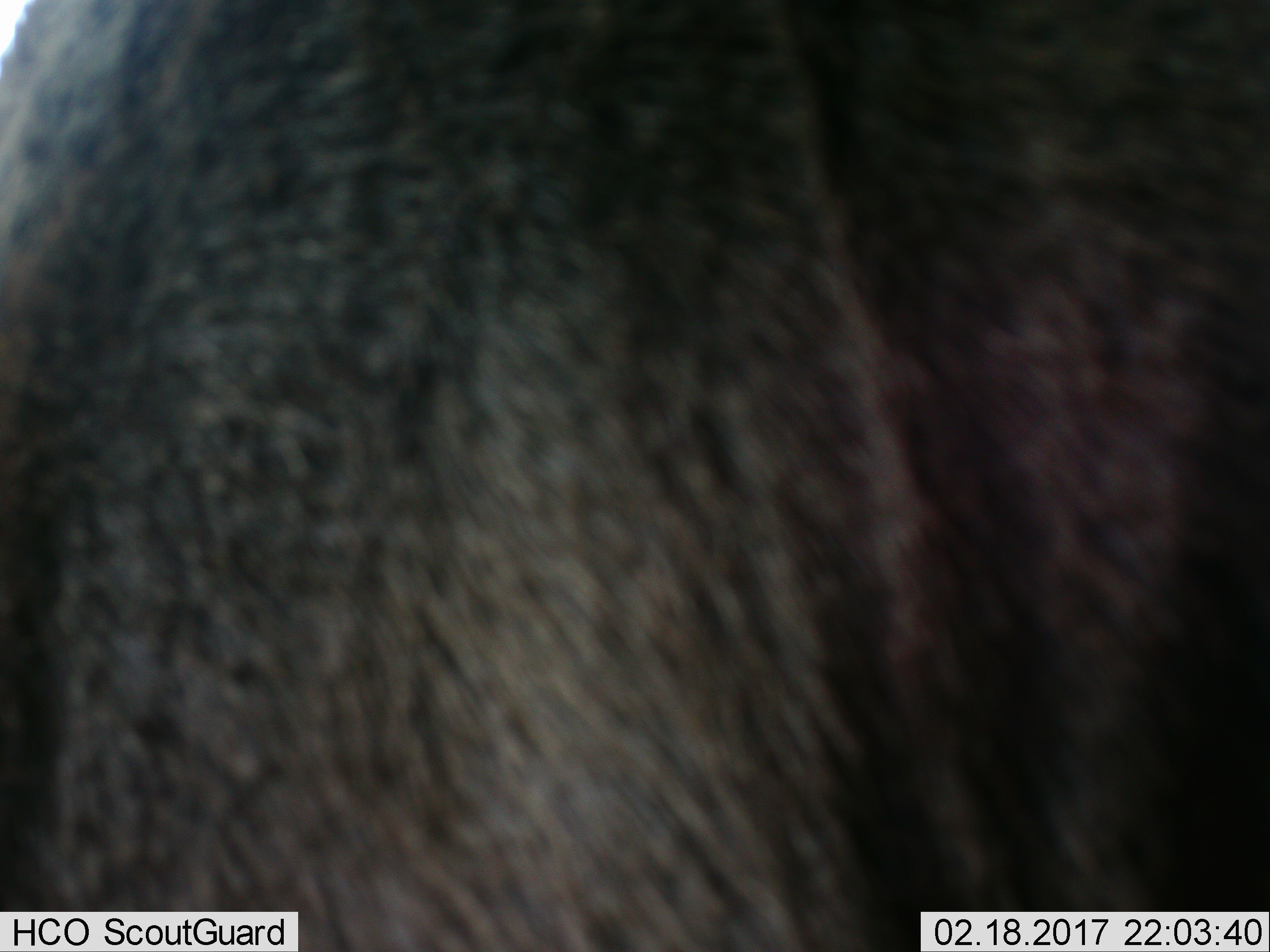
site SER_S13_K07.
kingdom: Animalia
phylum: Chordata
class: Mammalia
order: Artiodactyla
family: Bovidae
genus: Connochaetes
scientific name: Connochaetes taurinus taurinus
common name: blue wildebeest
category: wildebeestblue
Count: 1.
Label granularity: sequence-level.